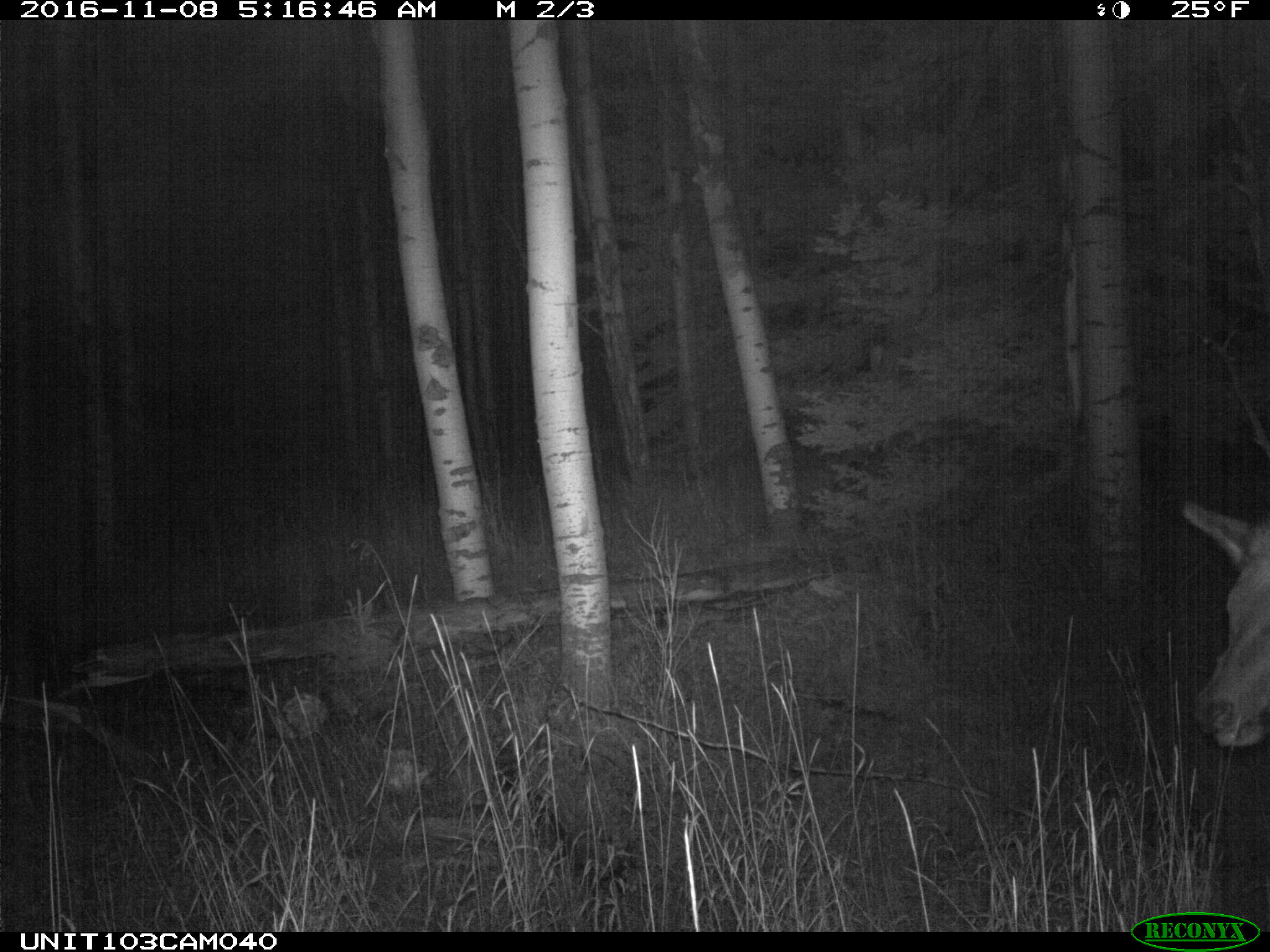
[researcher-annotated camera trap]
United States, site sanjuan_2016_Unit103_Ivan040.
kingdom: Animalia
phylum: Chordata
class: Mammalia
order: Artiodactyla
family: Cervidae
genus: Cervus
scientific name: Cervus elaphus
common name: red deer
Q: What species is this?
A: Cervus elaphus (red deer).